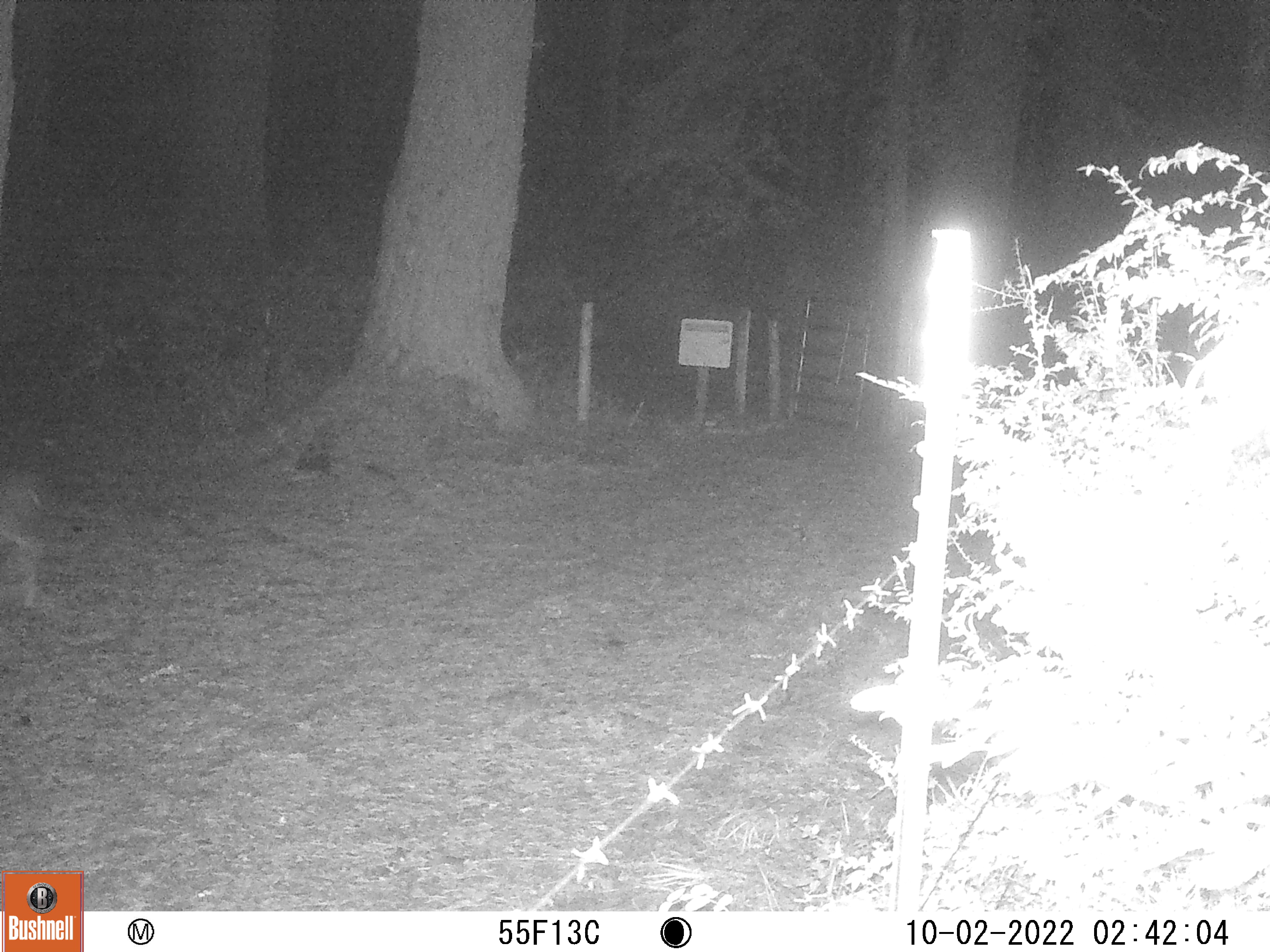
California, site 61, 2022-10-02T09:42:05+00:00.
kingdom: Animalia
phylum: Chordata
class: Mammalia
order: Artiodactyla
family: Cervidae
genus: Odocoileus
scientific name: Odocoileus hemionus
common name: mule deer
Mule deer (Odocoileus hemionus).